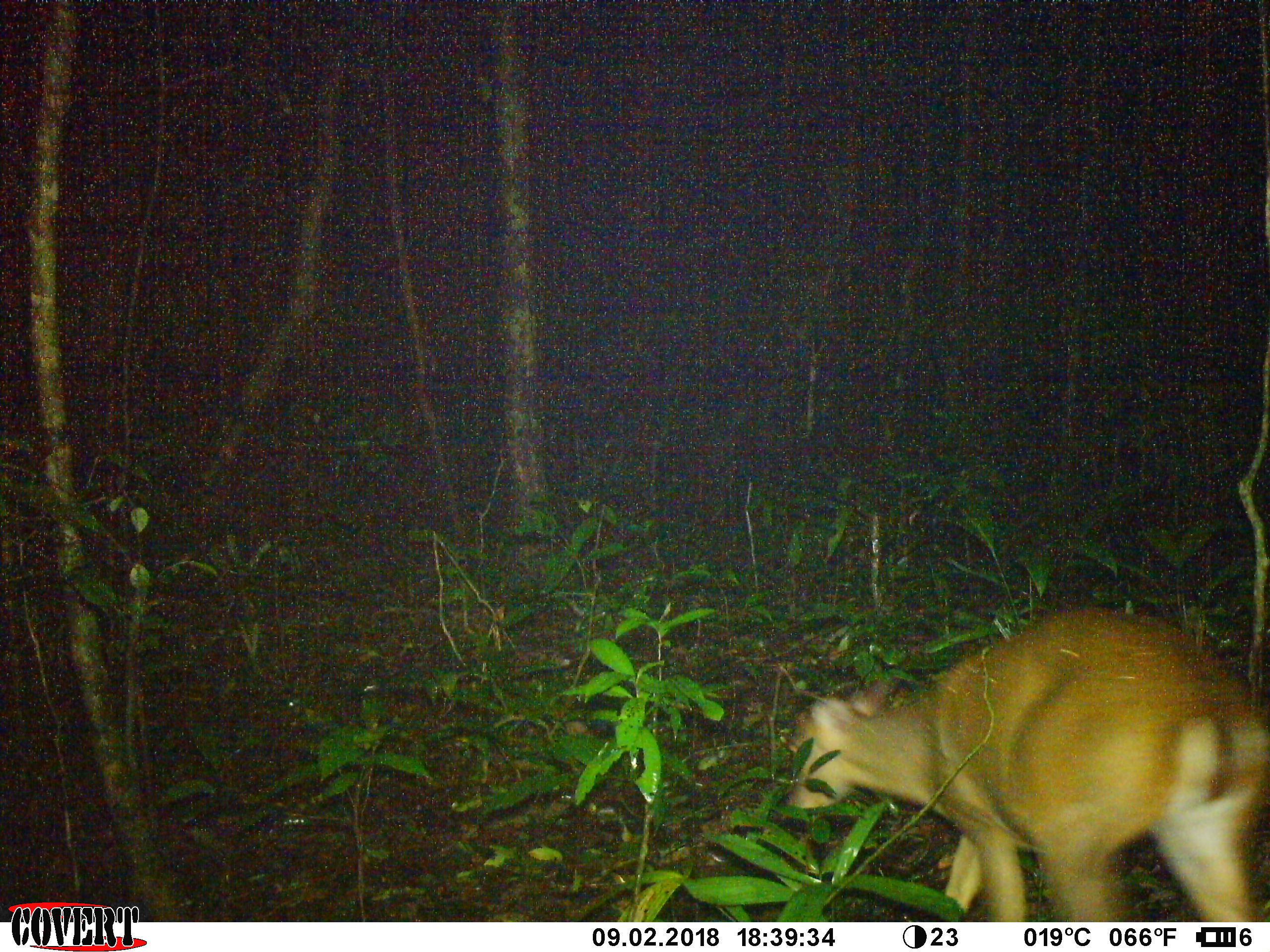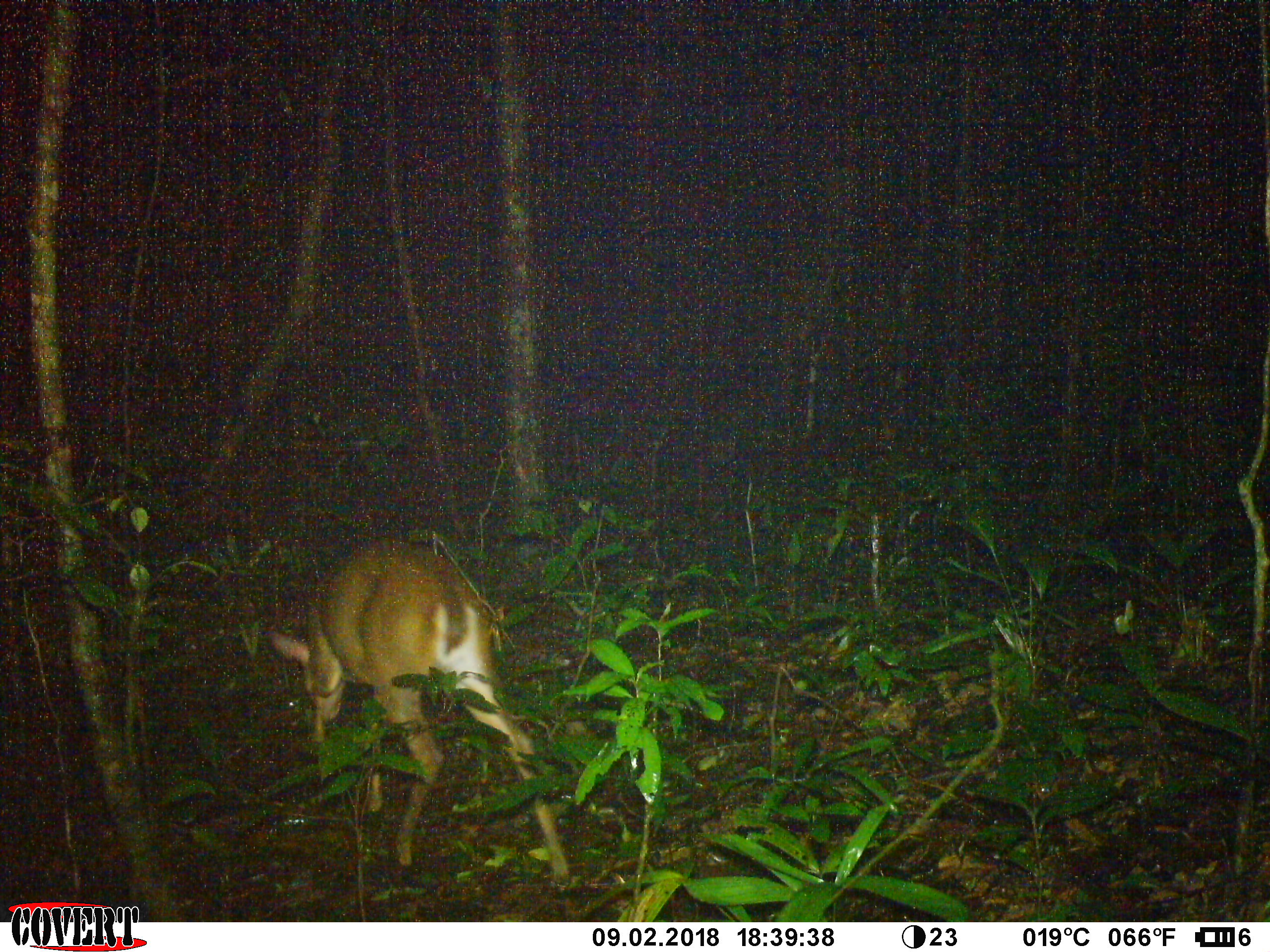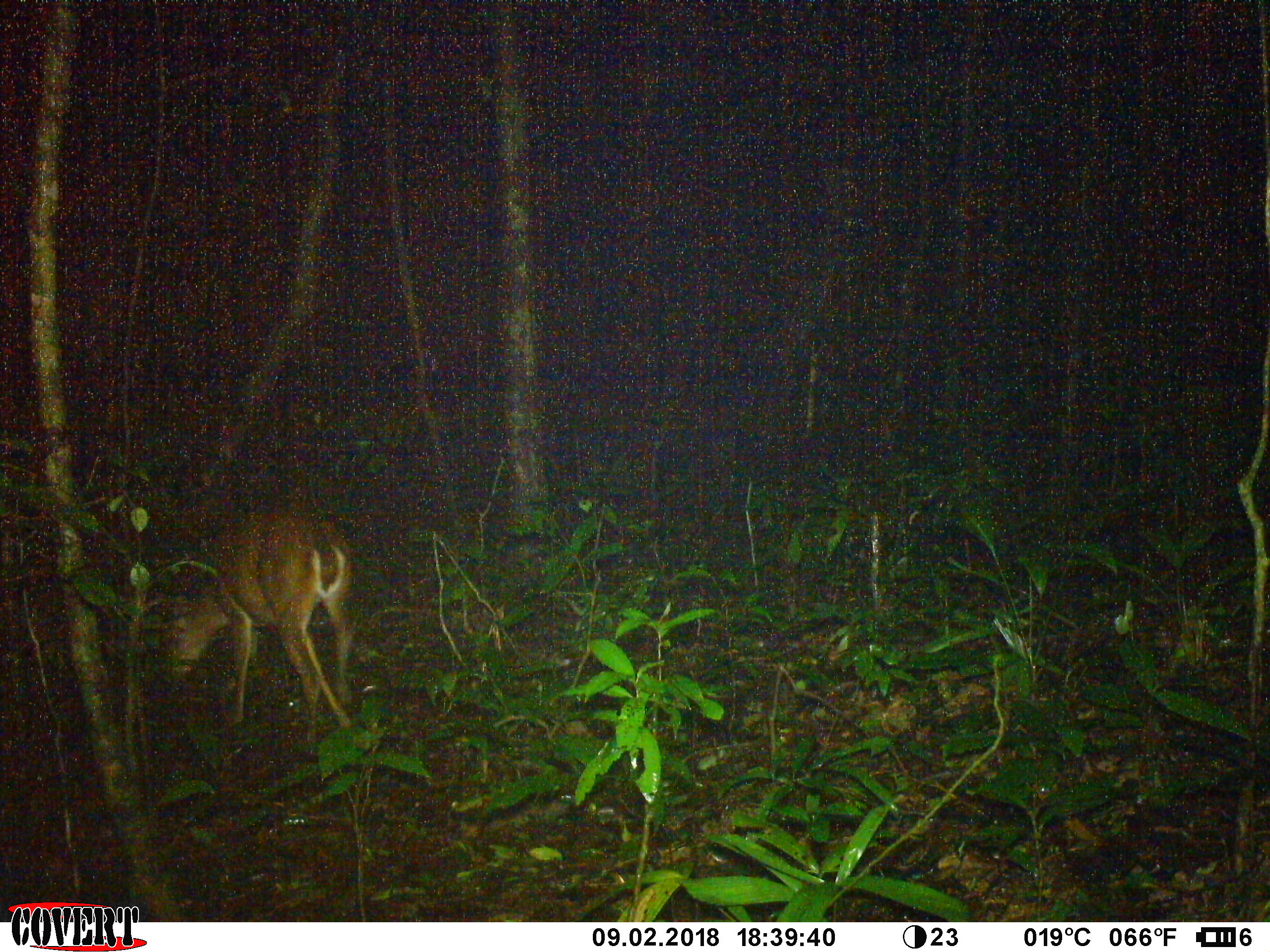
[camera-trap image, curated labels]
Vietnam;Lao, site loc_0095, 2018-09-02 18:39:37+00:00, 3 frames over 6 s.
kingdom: Animalia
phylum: Chordata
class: Mammalia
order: Artiodactyla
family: Cervidae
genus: Muntiacus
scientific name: Muntiacus vuquangensis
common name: large-antlered muntjac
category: large antlered muntjac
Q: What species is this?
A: Large antlered muntjac (large-antlered muntjac) (Muntiacus vuquangensis).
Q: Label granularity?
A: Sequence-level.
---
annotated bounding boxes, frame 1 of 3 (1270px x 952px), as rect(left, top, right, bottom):
large antlered muntjac: rect(782, 607, 1270, 922)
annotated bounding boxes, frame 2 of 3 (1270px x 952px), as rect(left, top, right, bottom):
large antlered muntjac: rect(268, 536, 572, 889)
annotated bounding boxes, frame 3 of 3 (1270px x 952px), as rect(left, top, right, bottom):
large antlered muntjac: rect(163, 505, 359, 741)